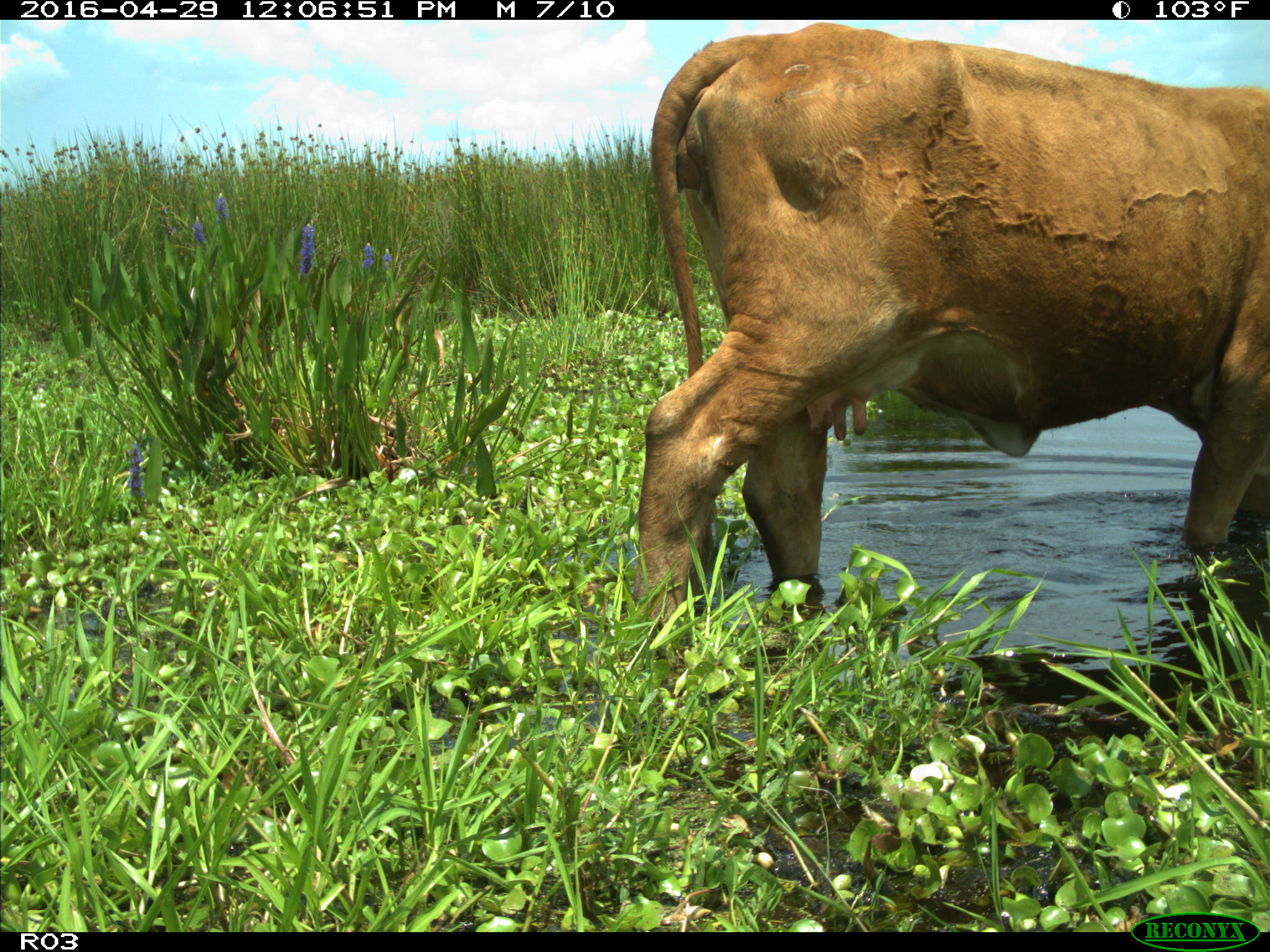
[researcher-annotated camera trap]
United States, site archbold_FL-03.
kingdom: Animalia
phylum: Chordata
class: Mammalia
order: Artiodactyla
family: Bovidae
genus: Bos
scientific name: Bos taurus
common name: domestic cow